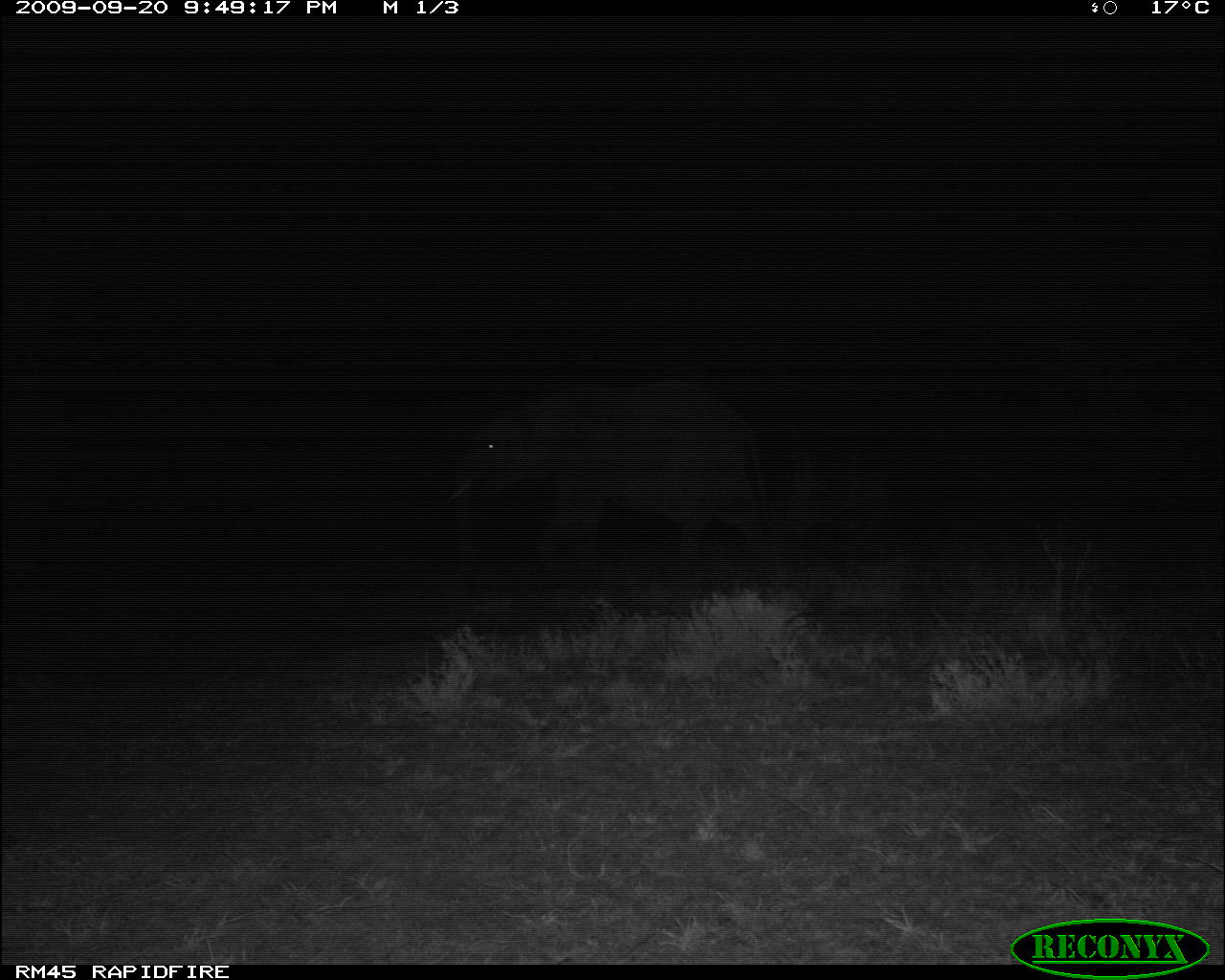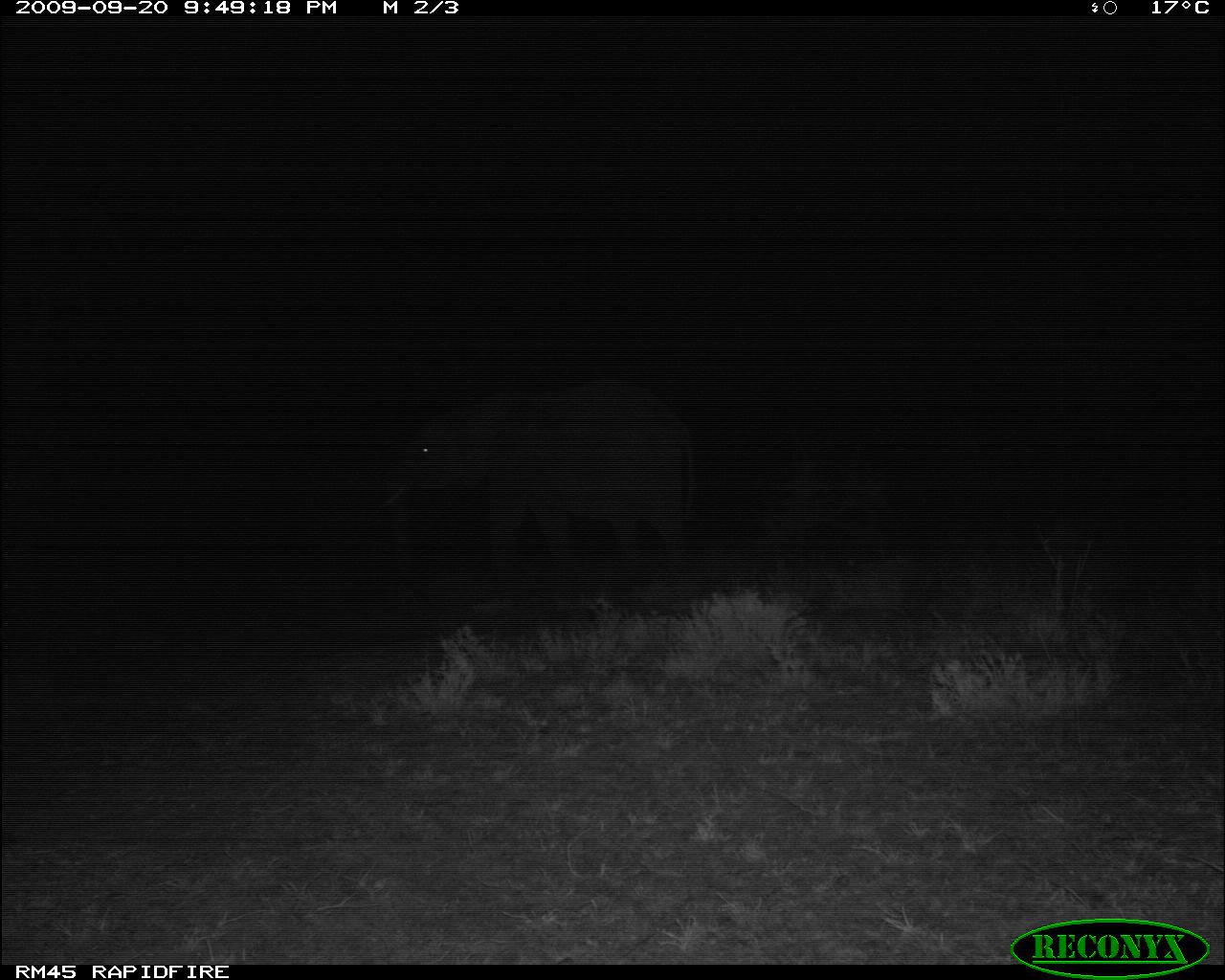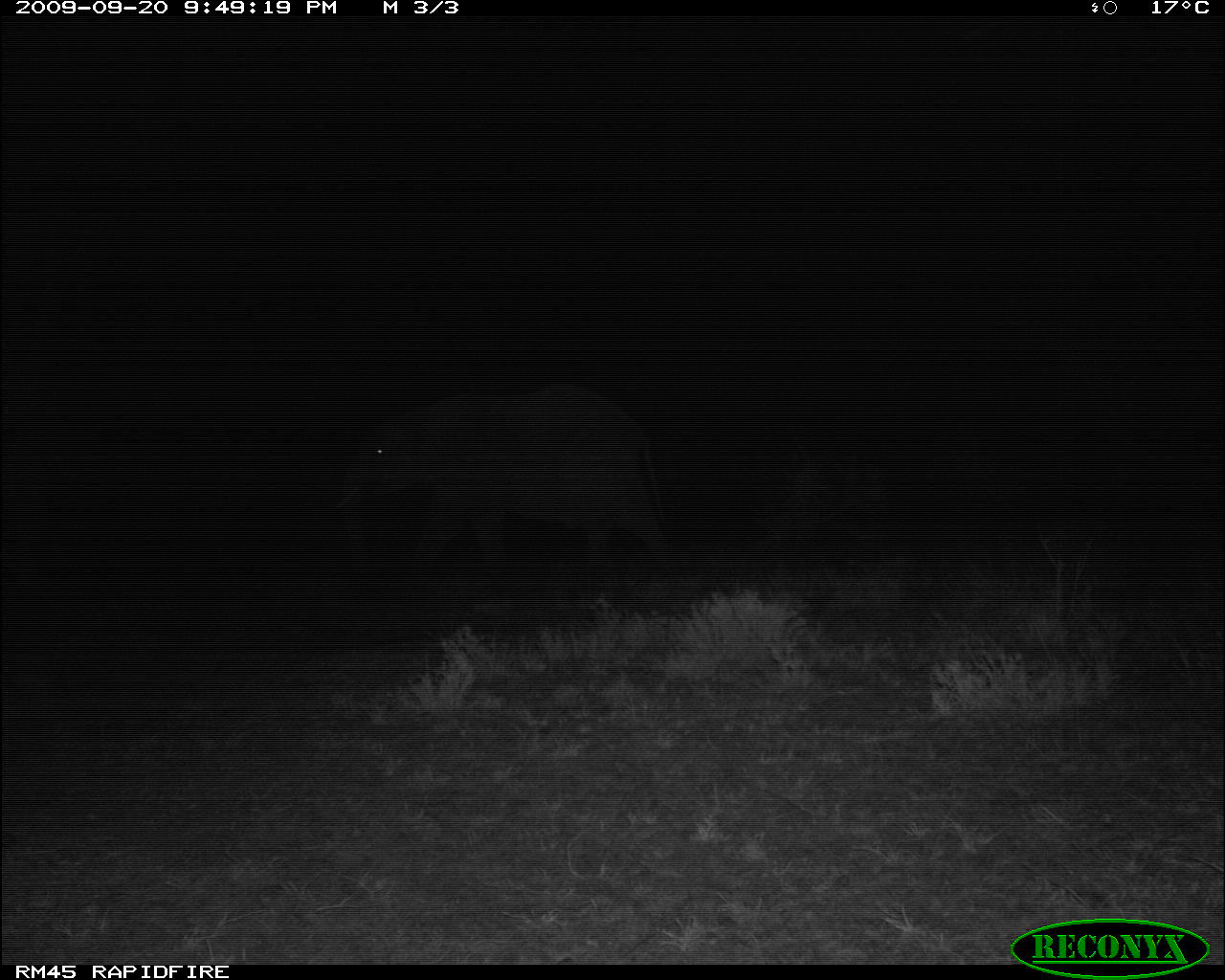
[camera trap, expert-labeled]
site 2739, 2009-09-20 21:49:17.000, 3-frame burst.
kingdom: Animalia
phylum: Chordata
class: Mammalia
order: Proboscidea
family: Elephantidae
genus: Loxodonta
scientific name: Loxodonta africana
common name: african bush elephant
Loxodonta africana (african bush elephant), count 1.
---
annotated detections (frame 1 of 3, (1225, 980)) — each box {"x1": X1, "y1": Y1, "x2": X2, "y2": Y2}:
loxodonta africana: {"x1": 443, "y1": 373, "x2": 776, "y2": 563}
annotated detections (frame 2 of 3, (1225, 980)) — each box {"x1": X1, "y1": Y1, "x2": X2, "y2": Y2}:
loxodonta africana: {"x1": 375, "y1": 375, "x2": 693, "y2": 598}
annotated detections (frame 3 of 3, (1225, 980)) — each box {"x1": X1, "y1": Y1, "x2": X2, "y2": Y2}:
loxodonta africana: {"x1": 335, "y1": 385, "x2": 667, "y2": 576}